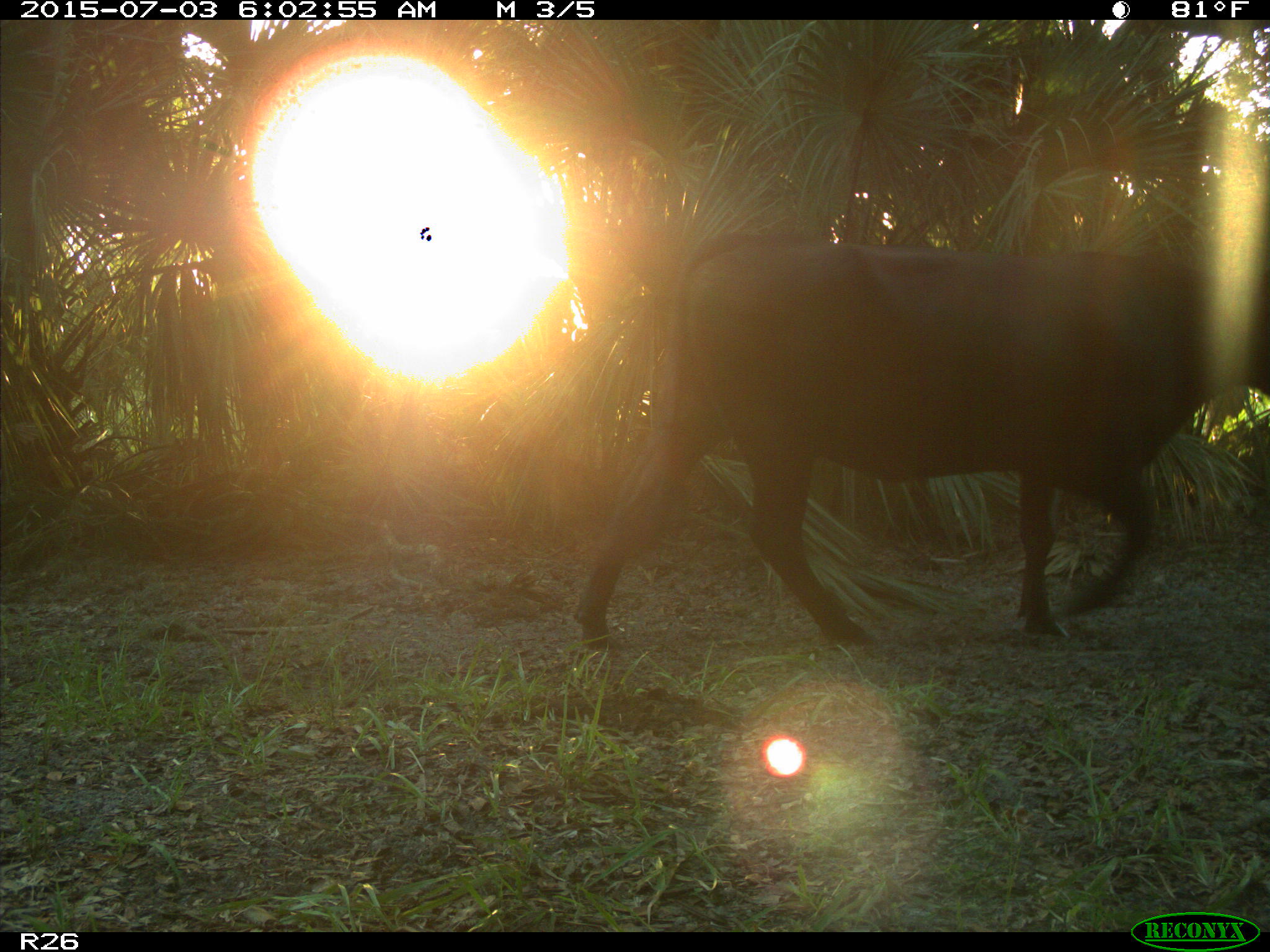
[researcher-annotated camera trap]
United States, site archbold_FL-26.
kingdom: Animalia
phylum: Chordata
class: Mammalia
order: Artiodactyla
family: Bovidae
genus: Bos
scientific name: Bos taurus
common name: domestic cow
Bos taurus (domestic cow).